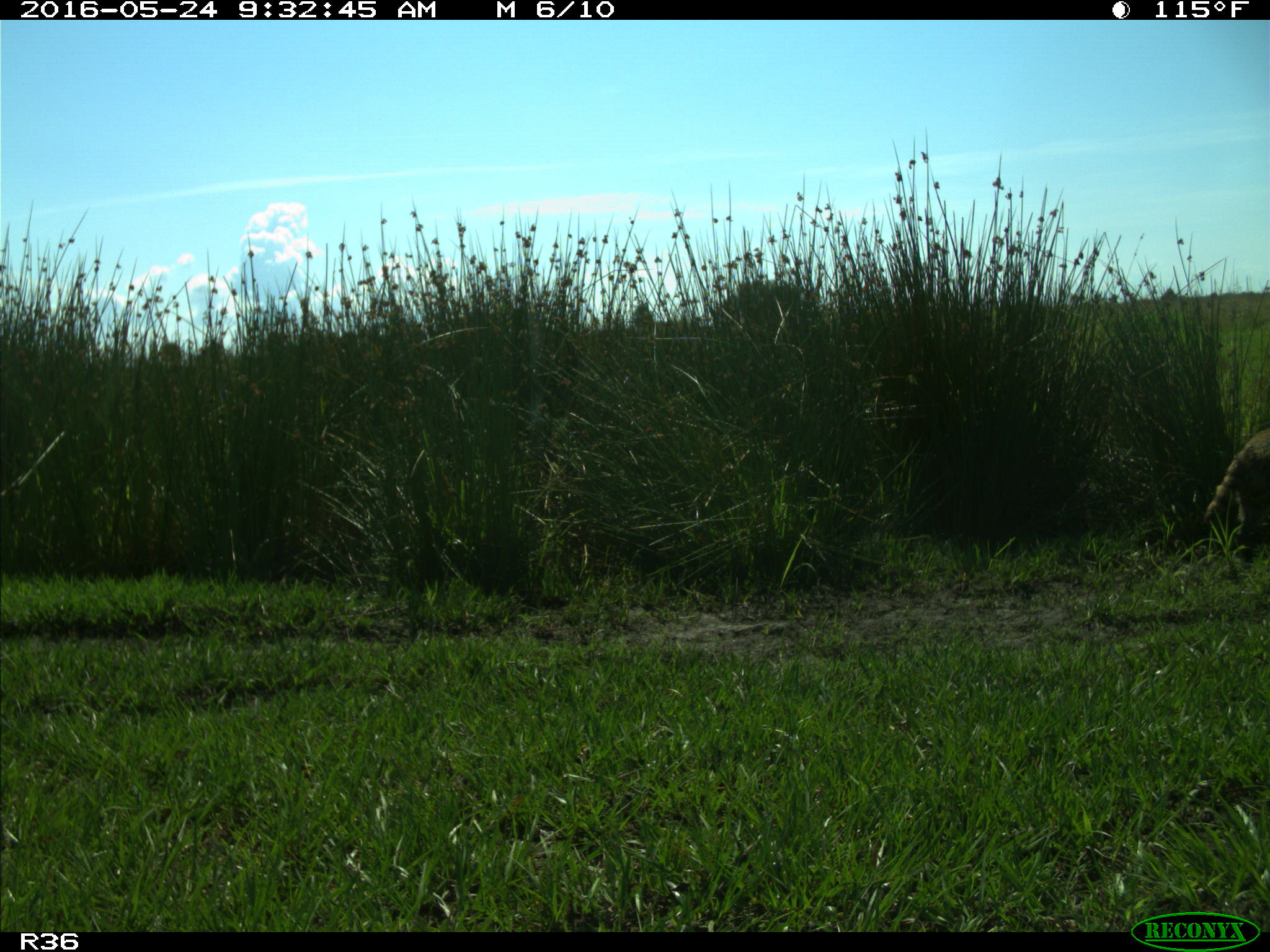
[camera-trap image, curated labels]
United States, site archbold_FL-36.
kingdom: Animalia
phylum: Chordata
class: Mammalia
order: Carnivora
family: Procyonidae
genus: Procyon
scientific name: Procyon lotor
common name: common raccoon